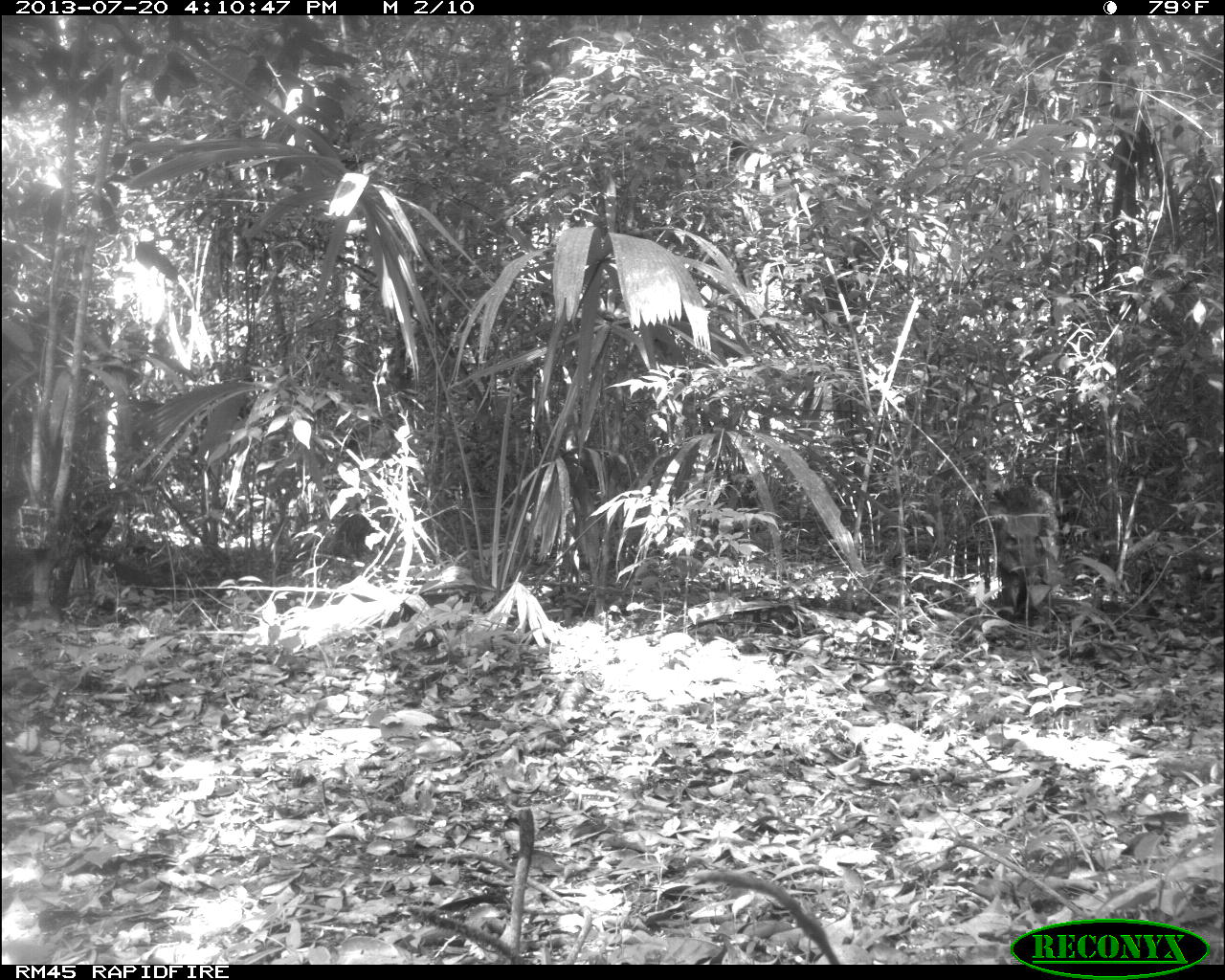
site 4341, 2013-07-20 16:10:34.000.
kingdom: Animalia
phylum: Chordata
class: Mammalia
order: Artiodactyla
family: Tayassuidae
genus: Pecari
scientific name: Pecari tajacu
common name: collared peccary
Pecari tajacu (collared peccary), count 1.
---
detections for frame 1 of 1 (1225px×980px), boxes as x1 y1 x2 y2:
pecari tajacu: 988 483 1058 626